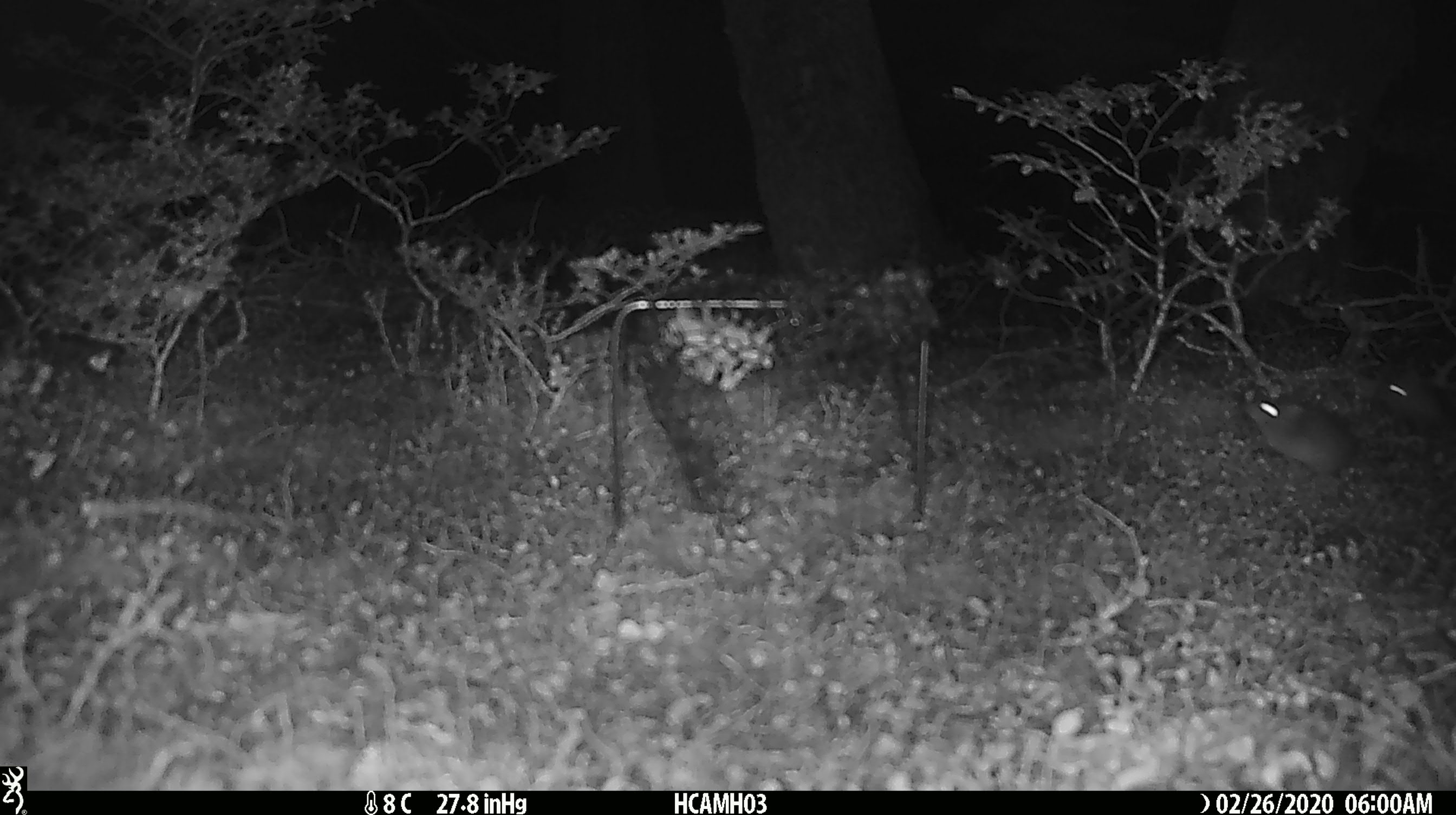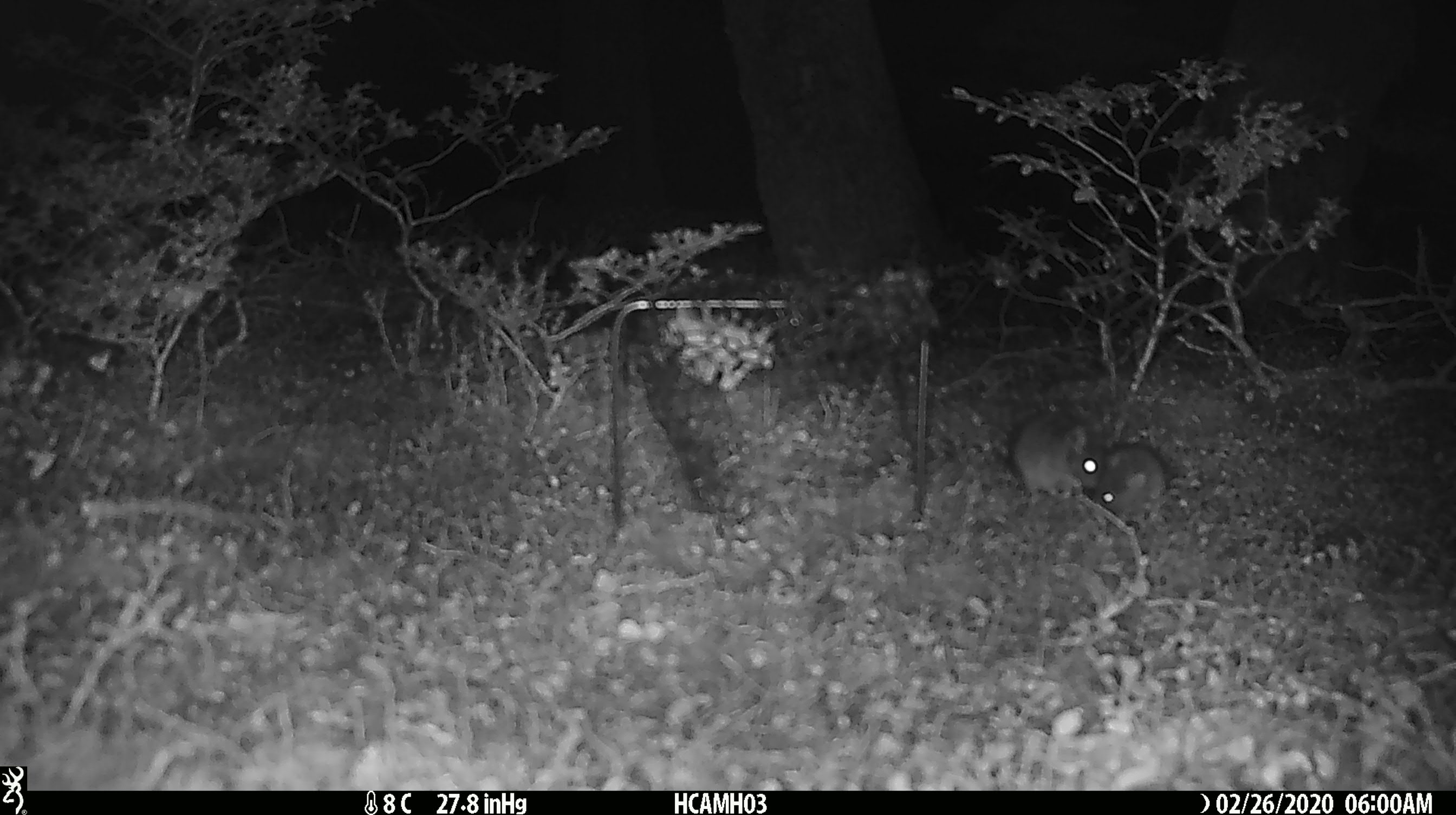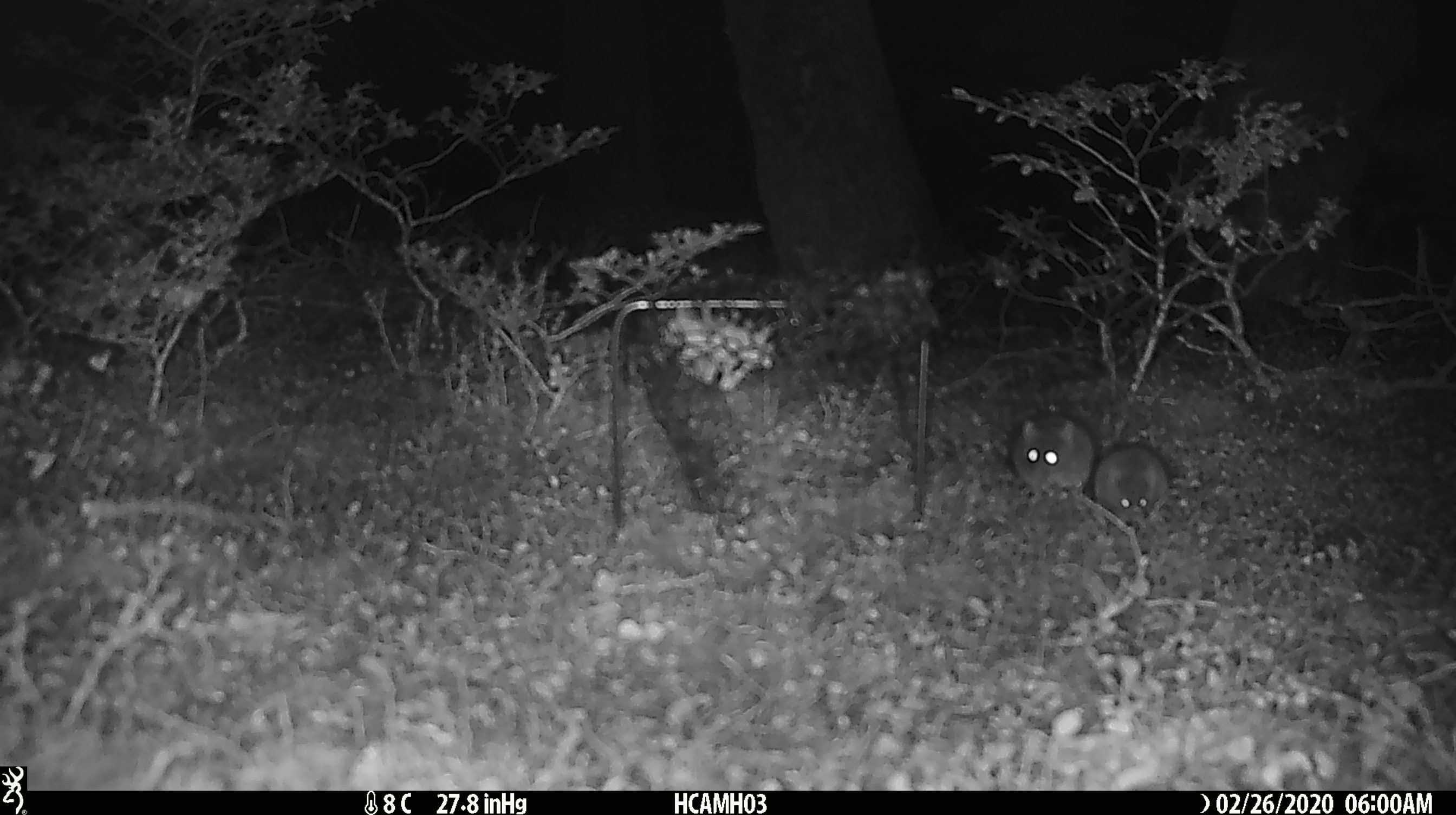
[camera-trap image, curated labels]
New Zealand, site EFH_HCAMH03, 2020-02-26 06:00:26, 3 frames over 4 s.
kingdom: Animalia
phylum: Chordata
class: Mammalia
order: Rodentia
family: Muridae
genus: Mus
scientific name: Mus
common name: mouse